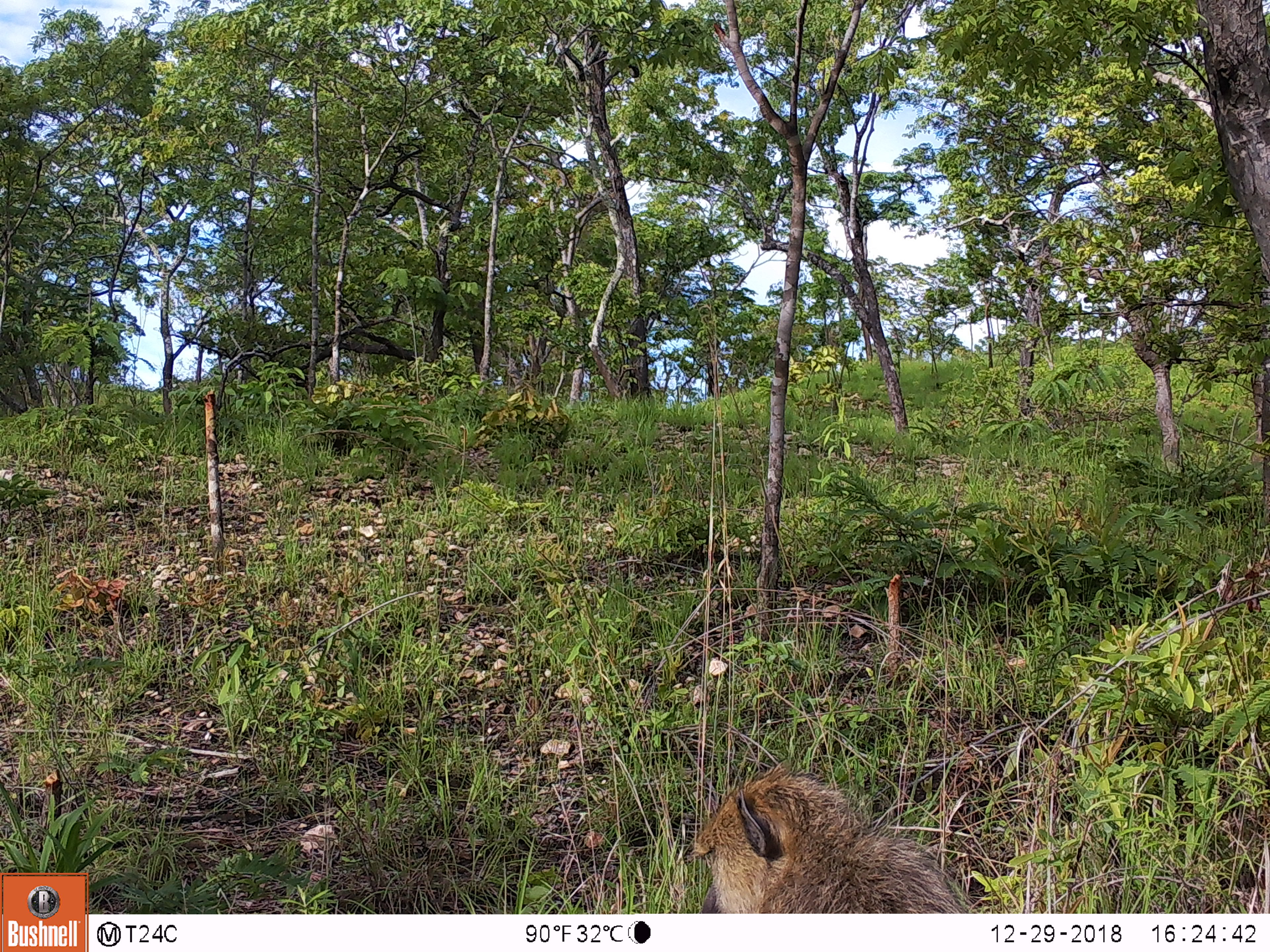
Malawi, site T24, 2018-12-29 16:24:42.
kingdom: Animalia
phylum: Chordata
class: Mammalia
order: Primates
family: Cercopithecidae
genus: Papio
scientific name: Papio cynocephalus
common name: yellow baboon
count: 1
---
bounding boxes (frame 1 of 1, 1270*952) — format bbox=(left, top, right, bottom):
yellow baboon: bbox=(668, 761, 993, 911)